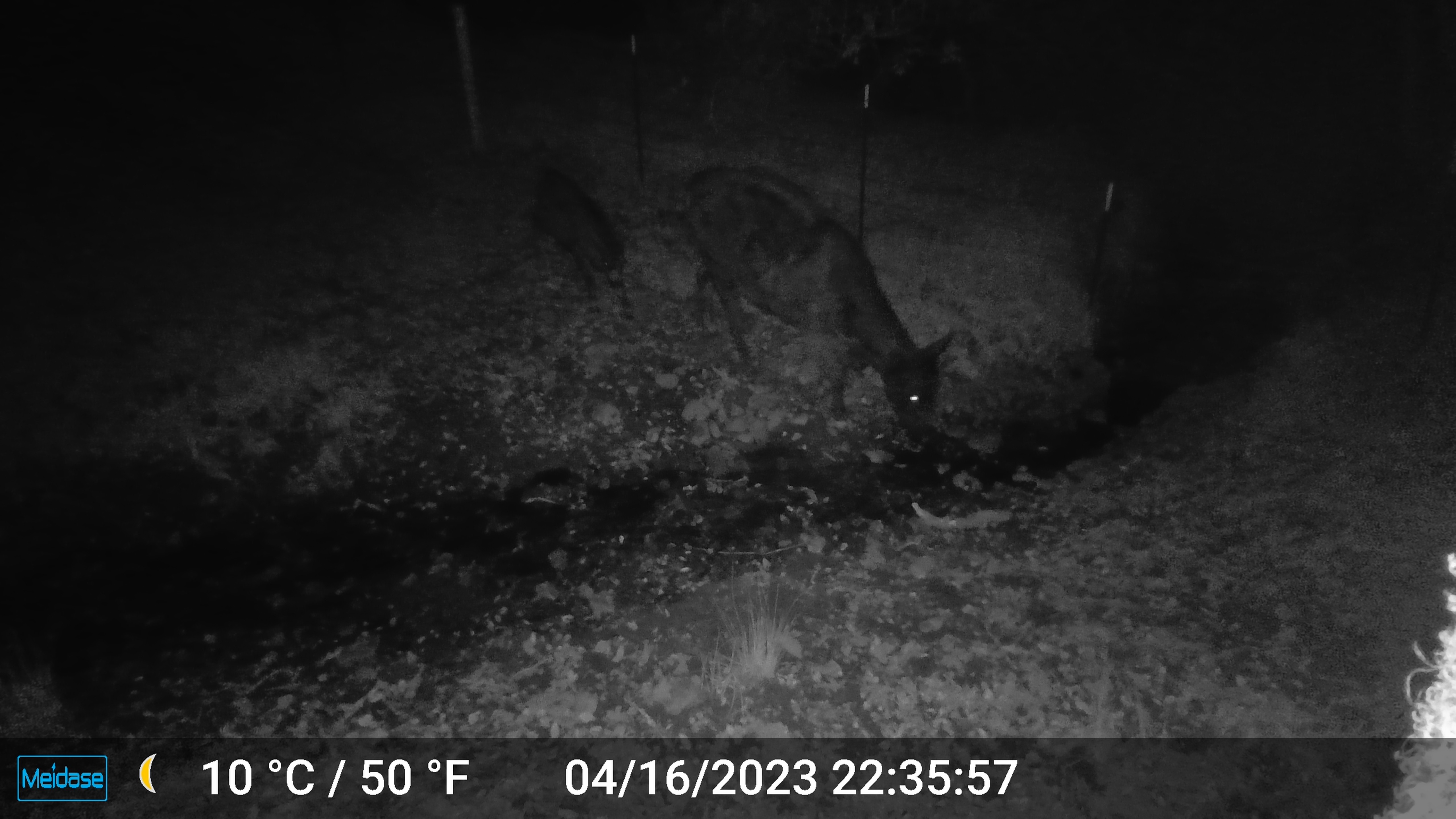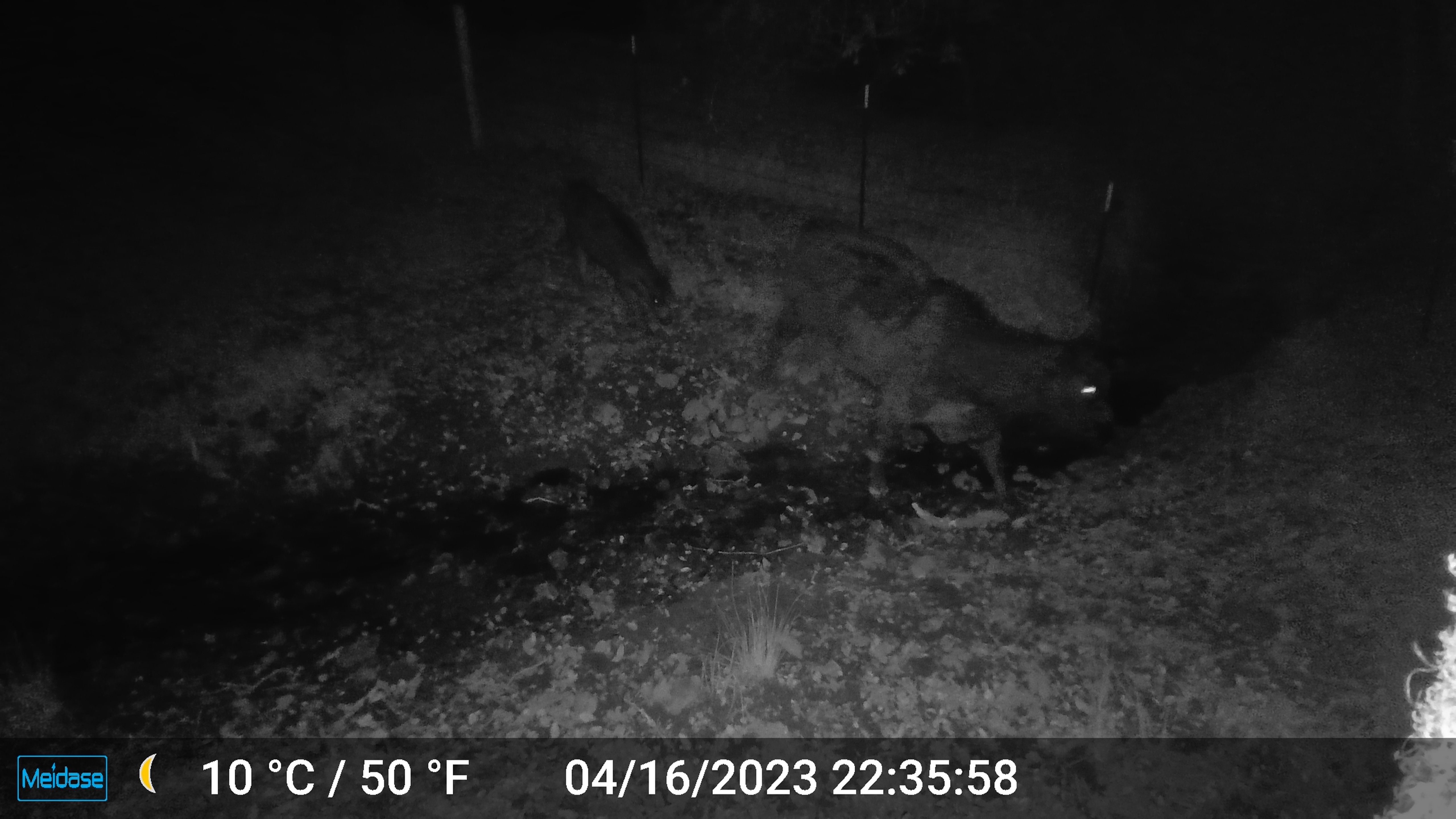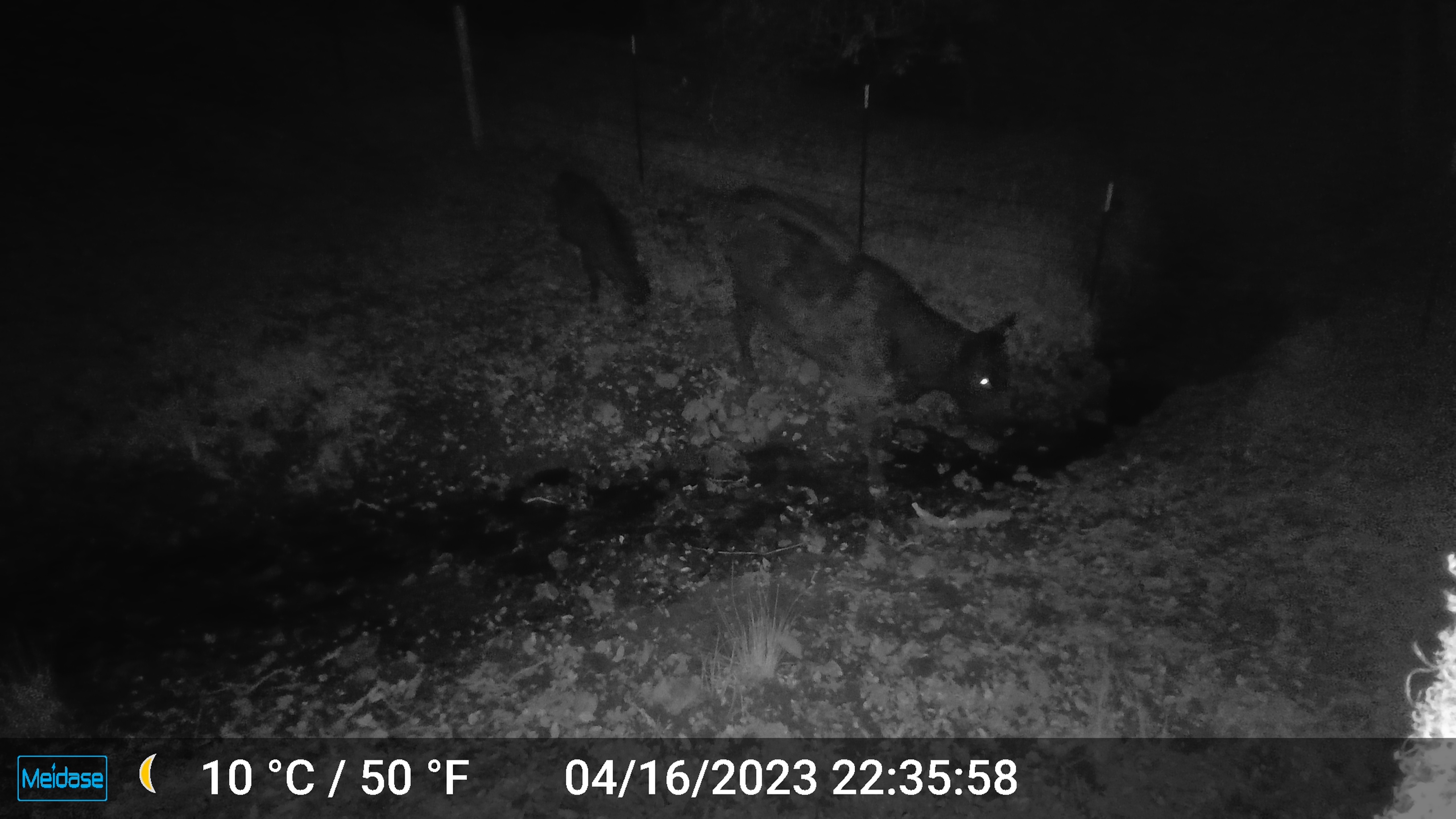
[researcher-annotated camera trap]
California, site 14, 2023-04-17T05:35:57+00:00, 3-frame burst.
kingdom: Animalia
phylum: Chordata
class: Mammalia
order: Artiodactyla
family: Cervidae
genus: Odocoileus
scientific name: Odocoileus hemionus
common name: mule deer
Mule deer (Odocoileus hemionus).